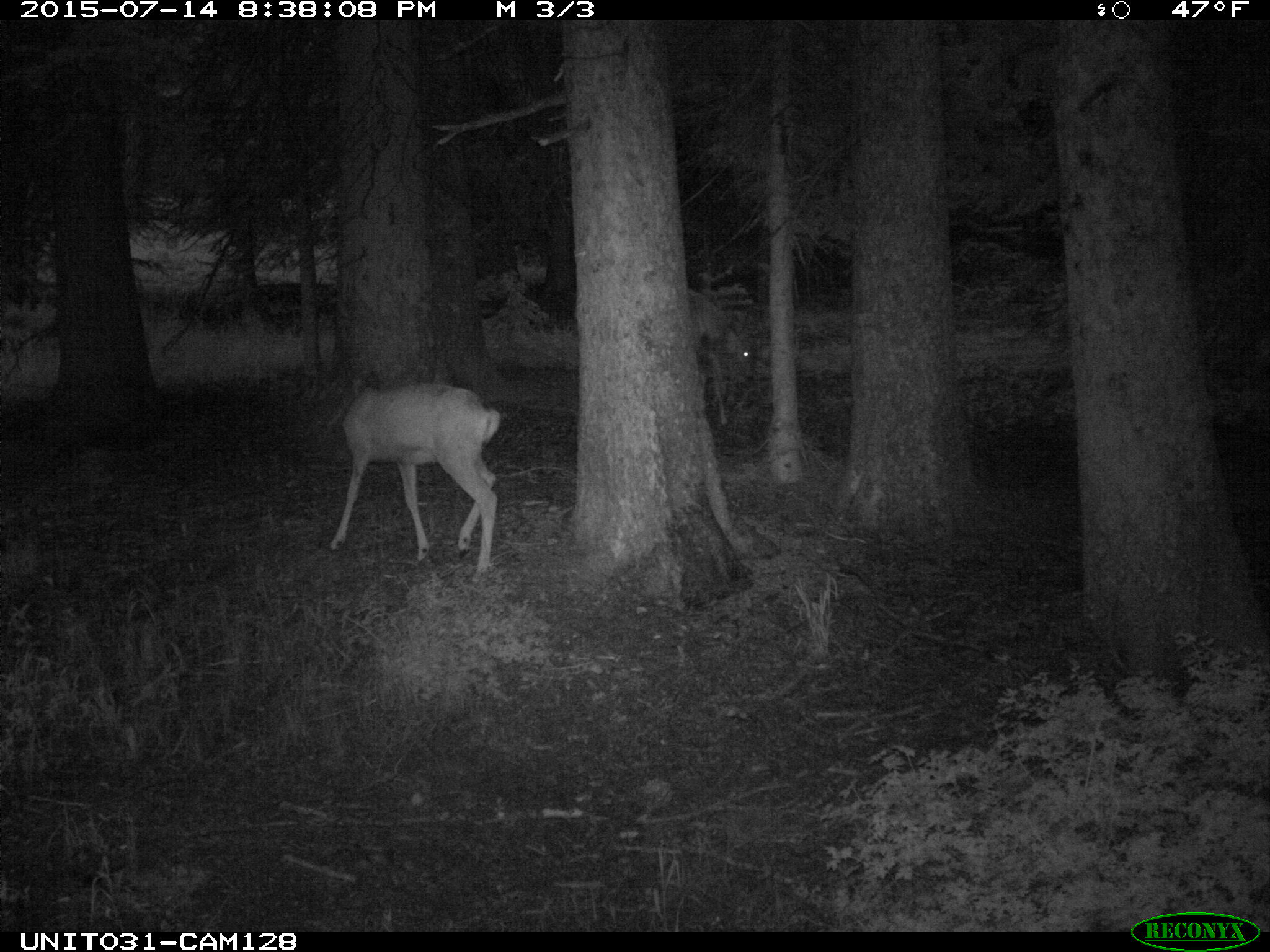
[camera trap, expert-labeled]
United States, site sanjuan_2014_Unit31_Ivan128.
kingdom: Animalia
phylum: Chordata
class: Mammalia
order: Artiodactyla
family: Cervidae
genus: Odocoileus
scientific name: Odocoileus hemionus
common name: mule deer